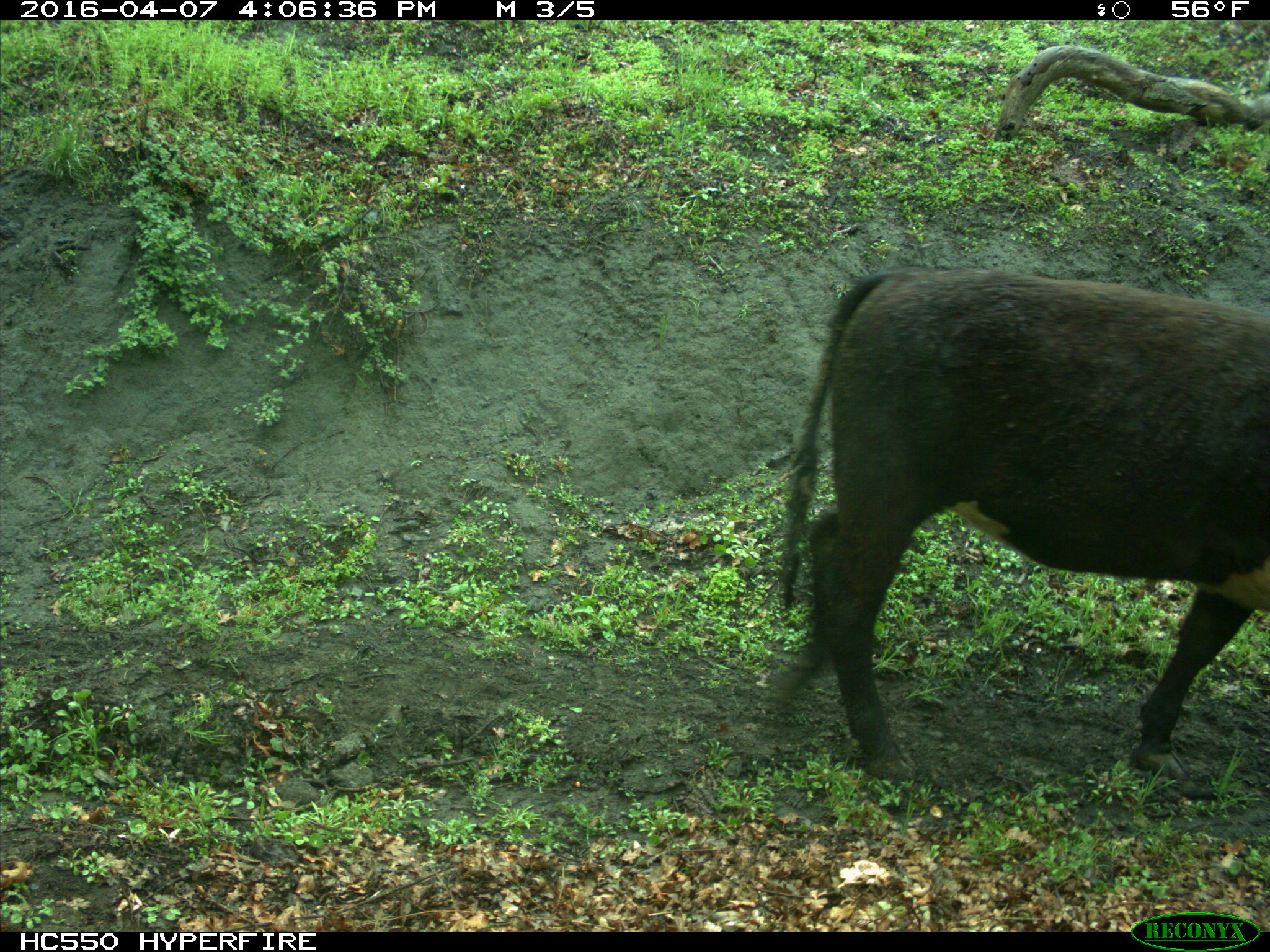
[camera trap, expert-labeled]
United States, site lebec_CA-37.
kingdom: Animalia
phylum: Chordata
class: Mammalia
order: Artiodactyla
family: Bovidae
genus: Bos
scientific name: Bos taurus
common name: domestic cow